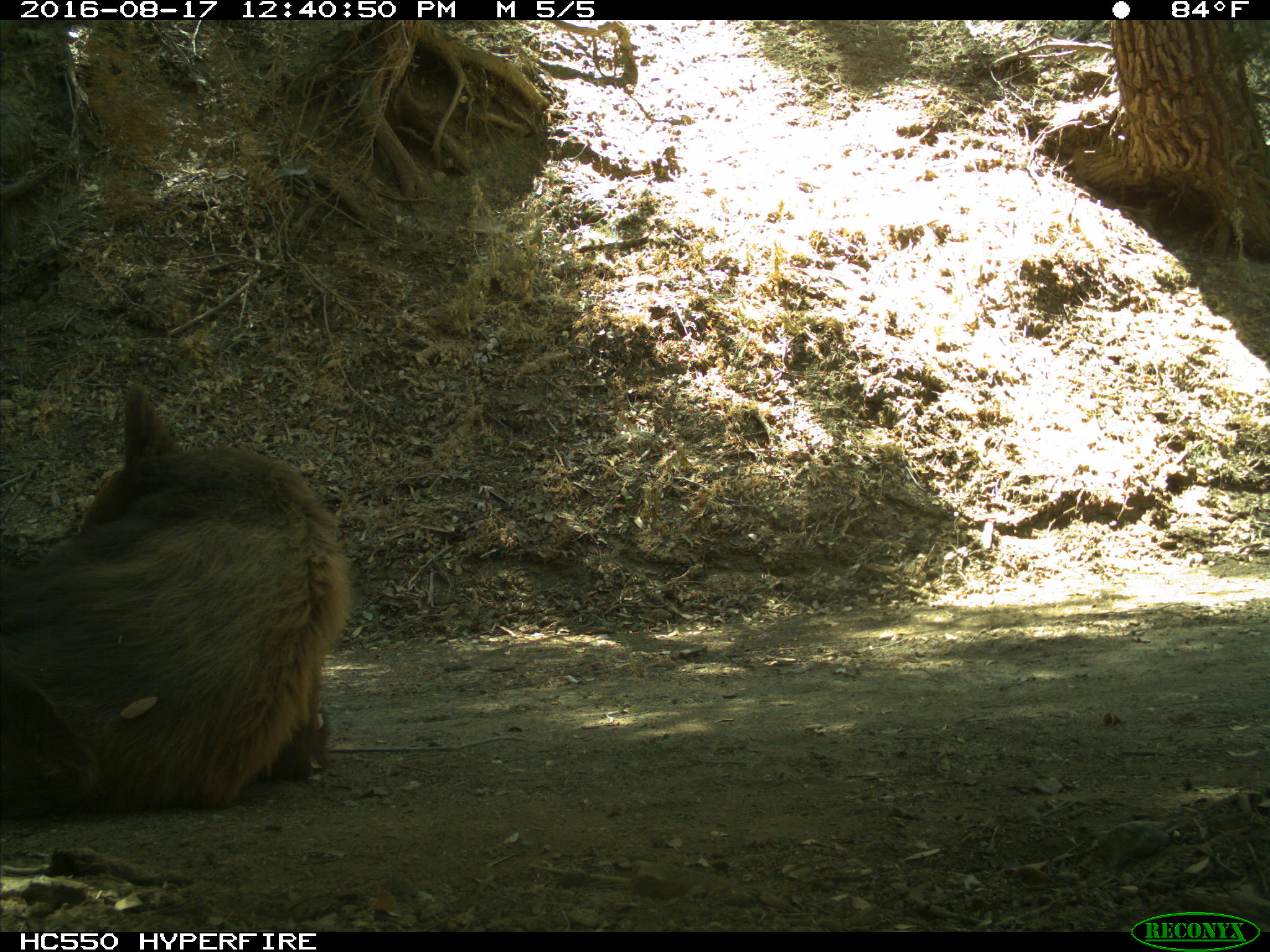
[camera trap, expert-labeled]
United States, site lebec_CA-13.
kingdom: Animalia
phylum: Chordata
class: Mammalia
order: Carnivora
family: Ursidae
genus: Ursus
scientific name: Ursus americanus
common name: american black bear